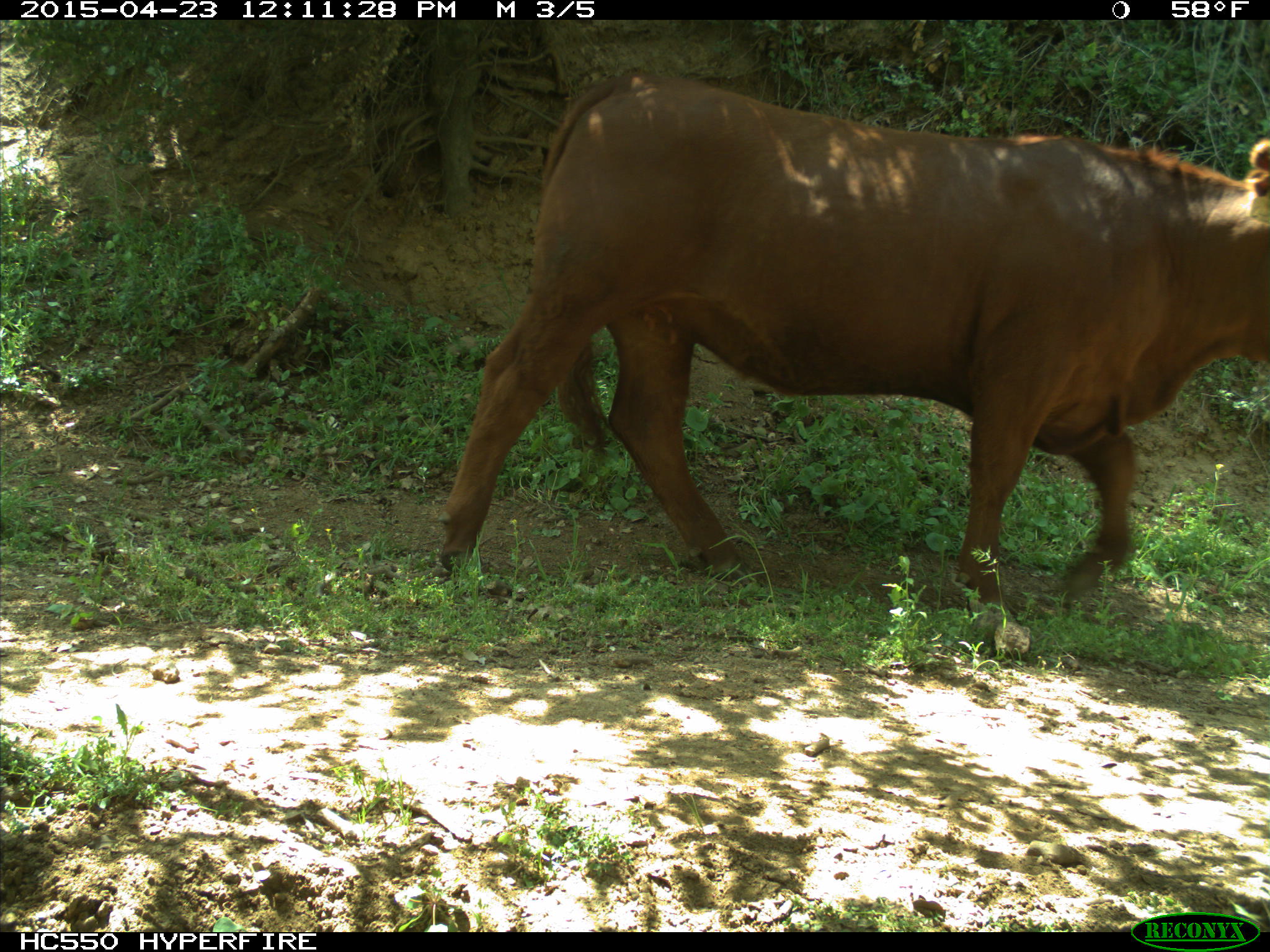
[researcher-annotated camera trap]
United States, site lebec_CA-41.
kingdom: Animalia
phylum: Chordata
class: Mammalia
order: Artiodactyla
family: Bovidae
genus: Bos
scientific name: Bos taurus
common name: domestic cow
Bos taurus (domestic cow).